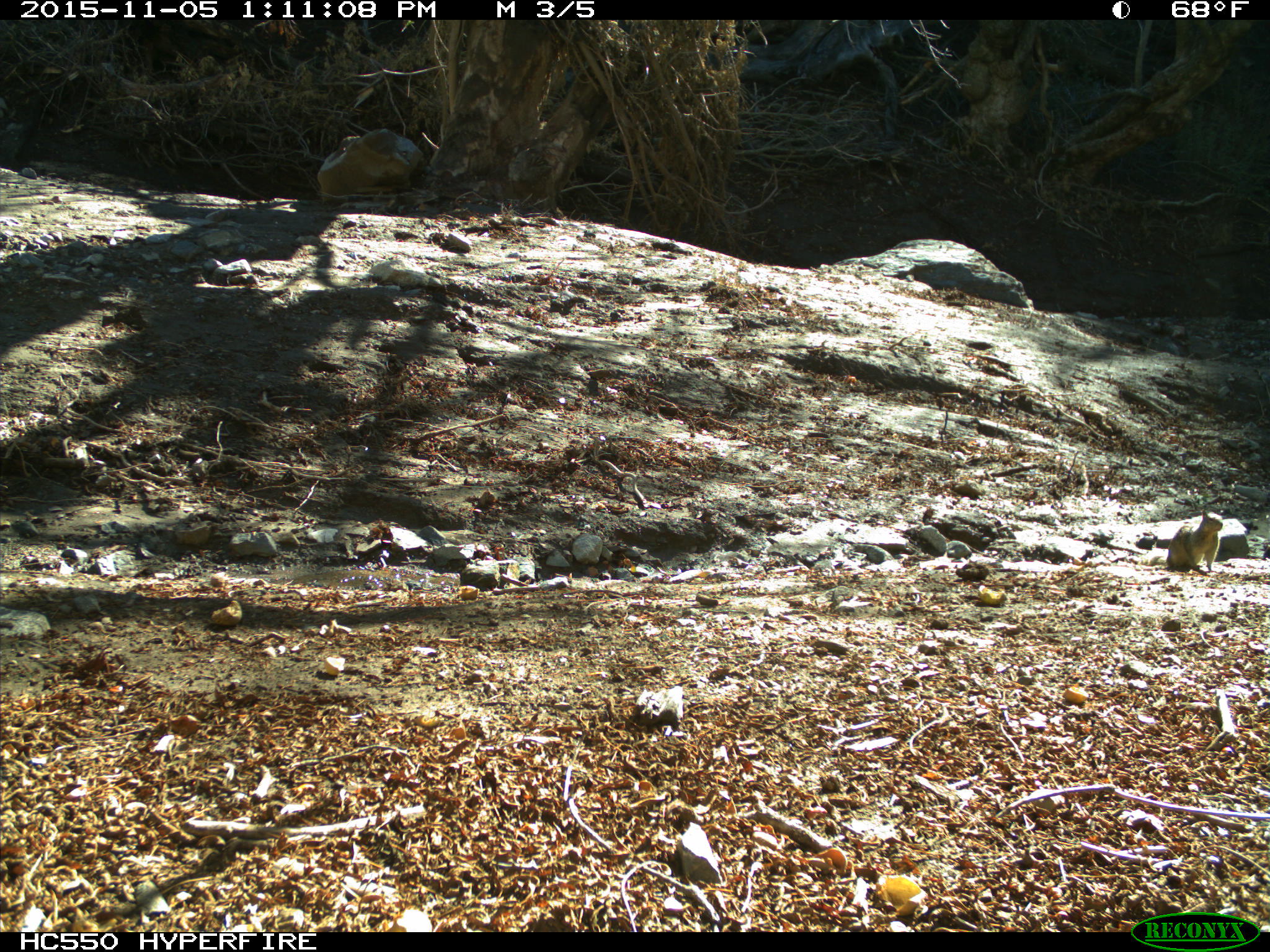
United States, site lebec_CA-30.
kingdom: Animalia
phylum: Chordata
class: Mammalia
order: Rodentia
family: Sciuridae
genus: Otospermophilus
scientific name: Otospermophilus beecheyi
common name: california ground squirrel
Otospermophilus beecheyi (california ground squirrel).